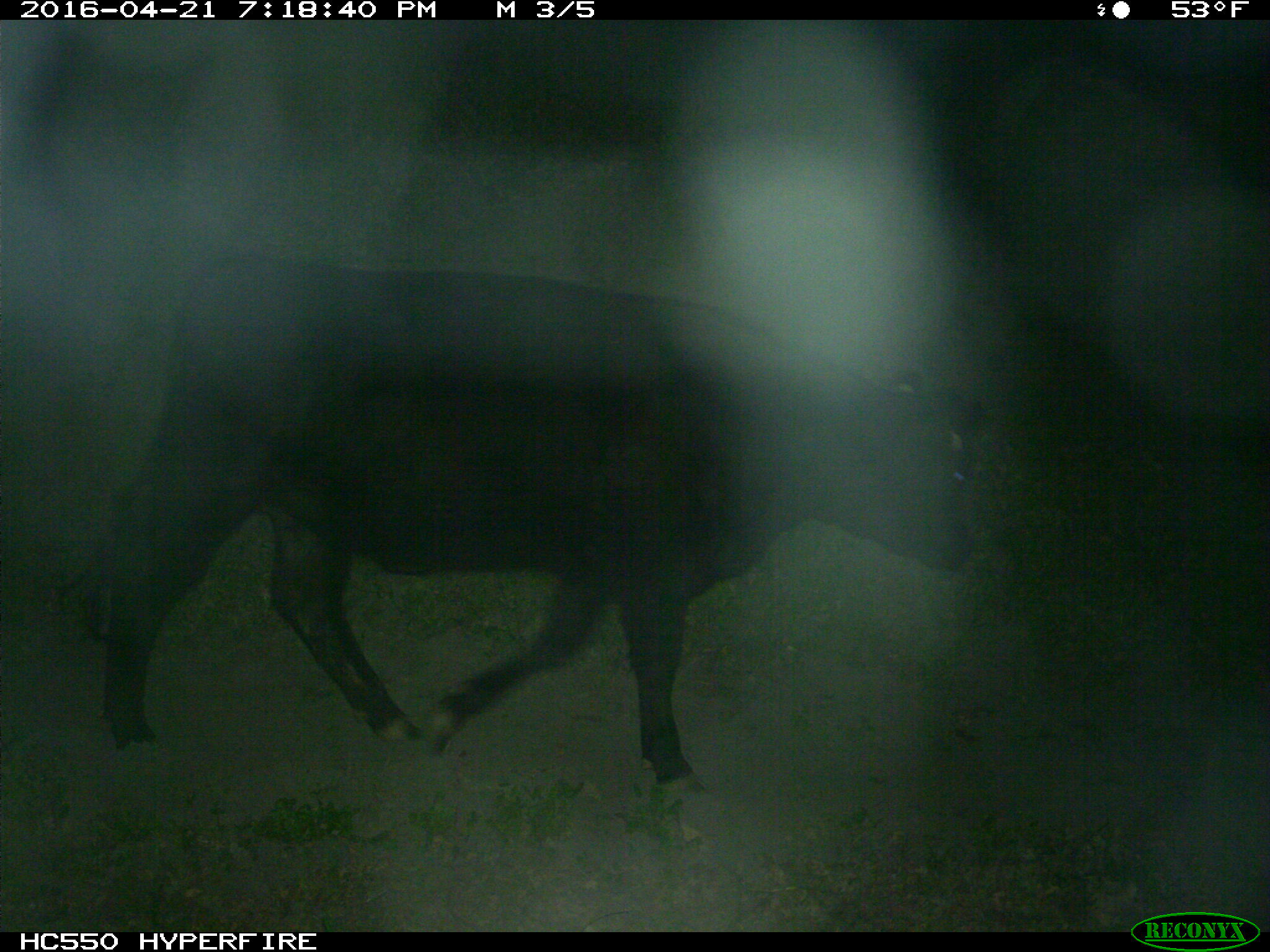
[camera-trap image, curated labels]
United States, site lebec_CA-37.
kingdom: Animalia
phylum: Chordata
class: Mammalia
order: Artiodactyla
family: Bovidae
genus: Bos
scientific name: Bos taurus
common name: domestic cow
Bos taurus (domestic cow).